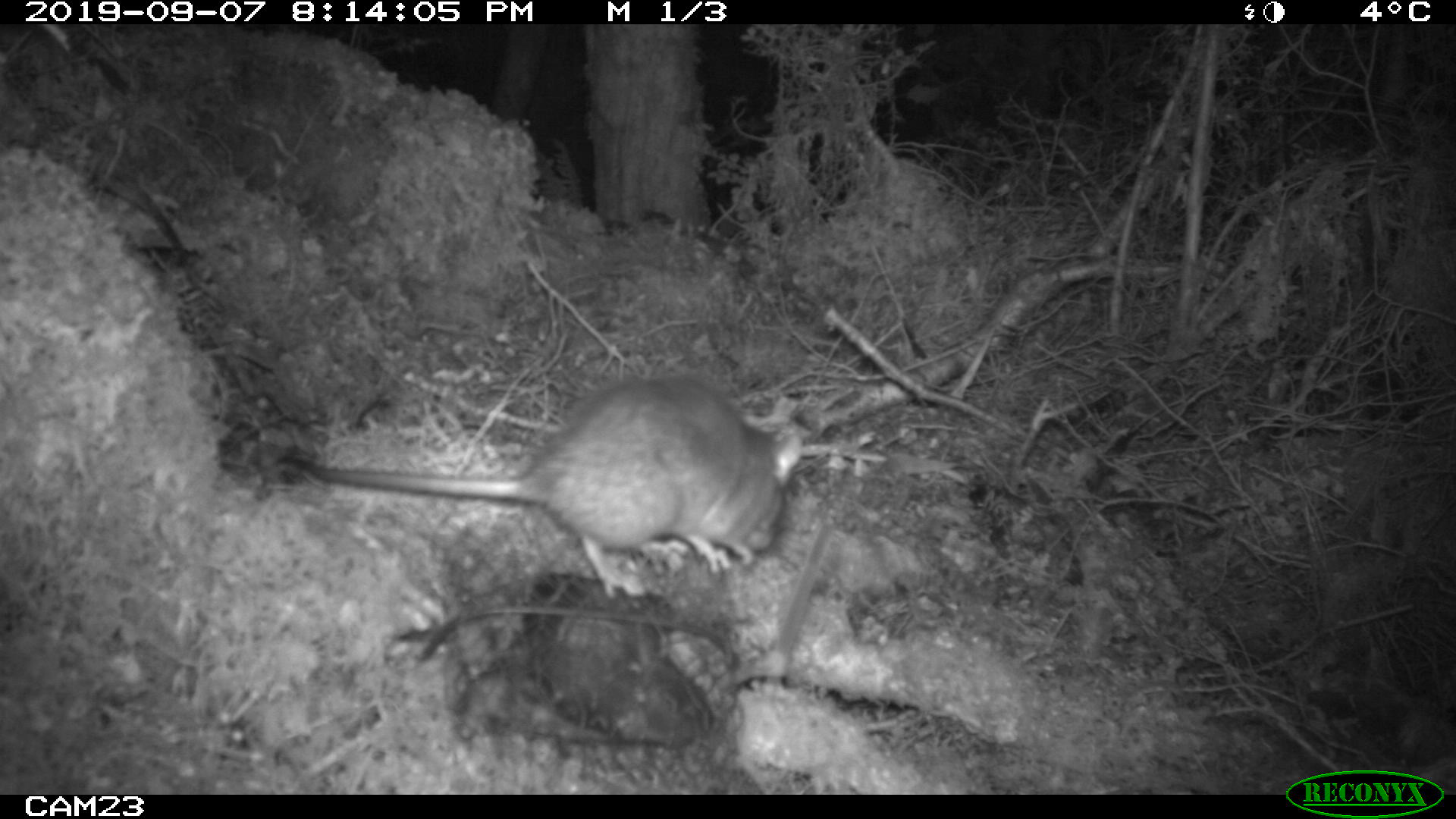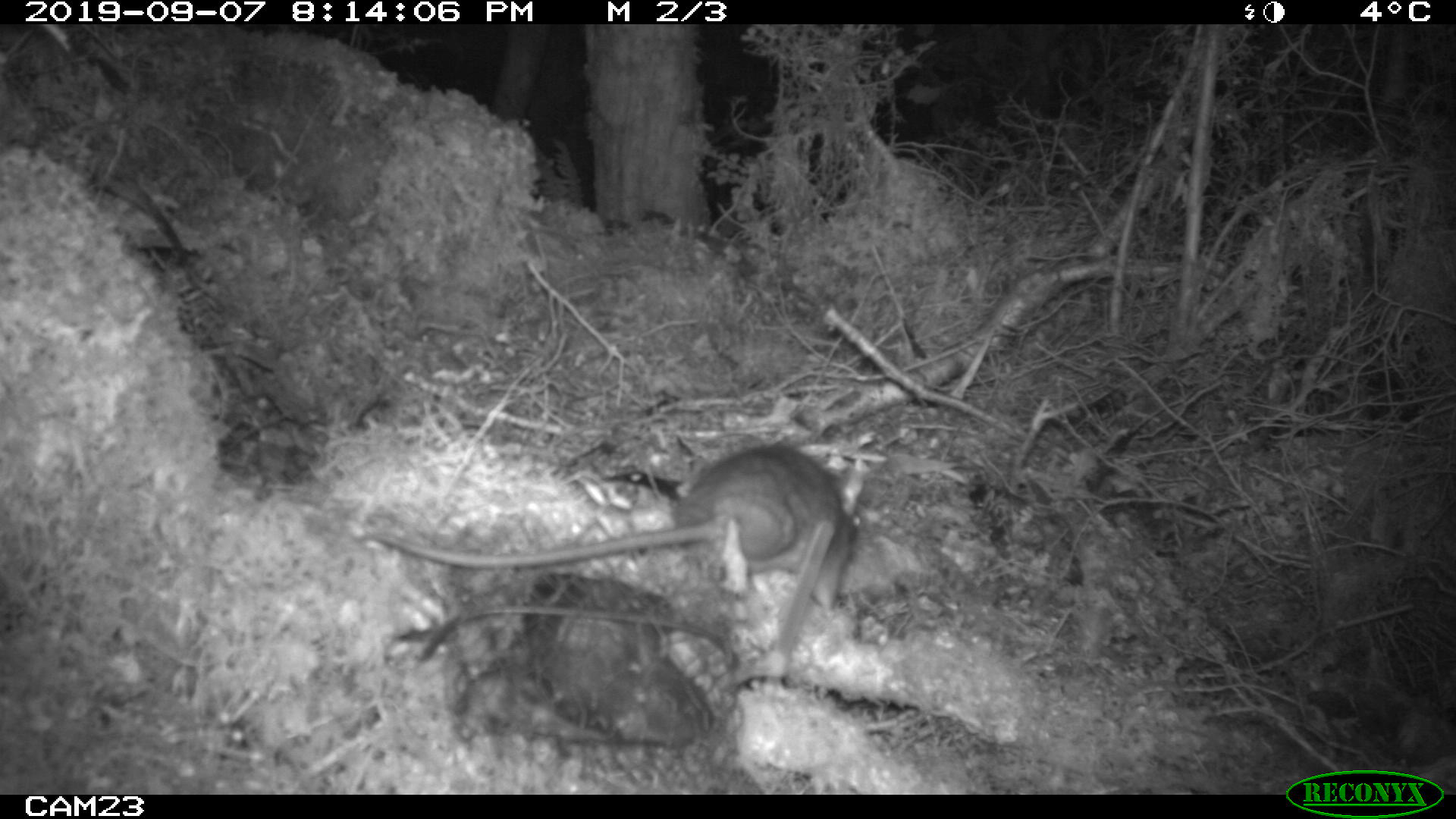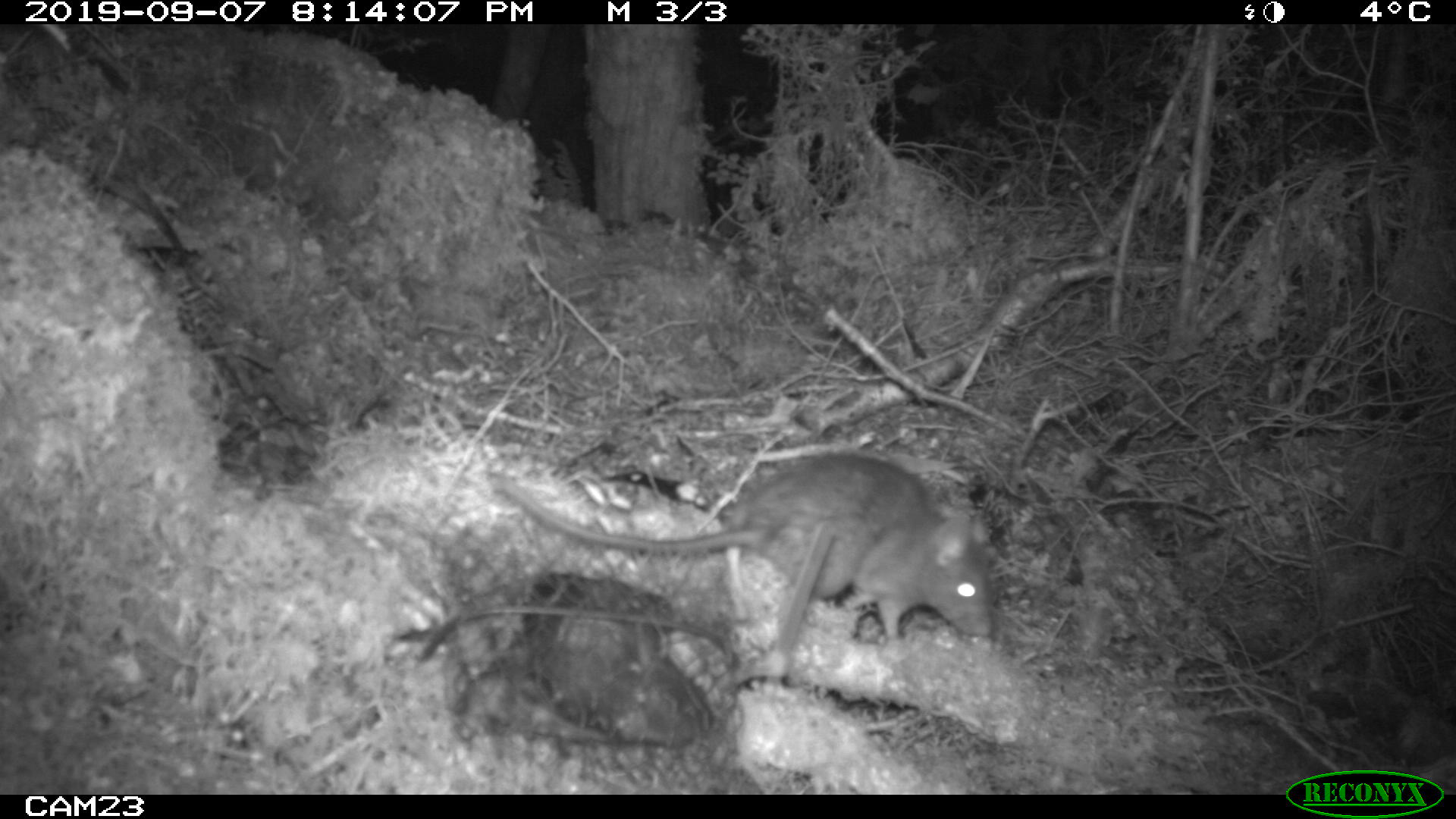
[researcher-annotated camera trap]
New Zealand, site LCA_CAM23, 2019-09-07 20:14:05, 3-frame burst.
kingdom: Animalia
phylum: Chordata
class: Mammalia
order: Rodentia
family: Muridae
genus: Rattus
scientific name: Rattus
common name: rat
Rat (Rattus).